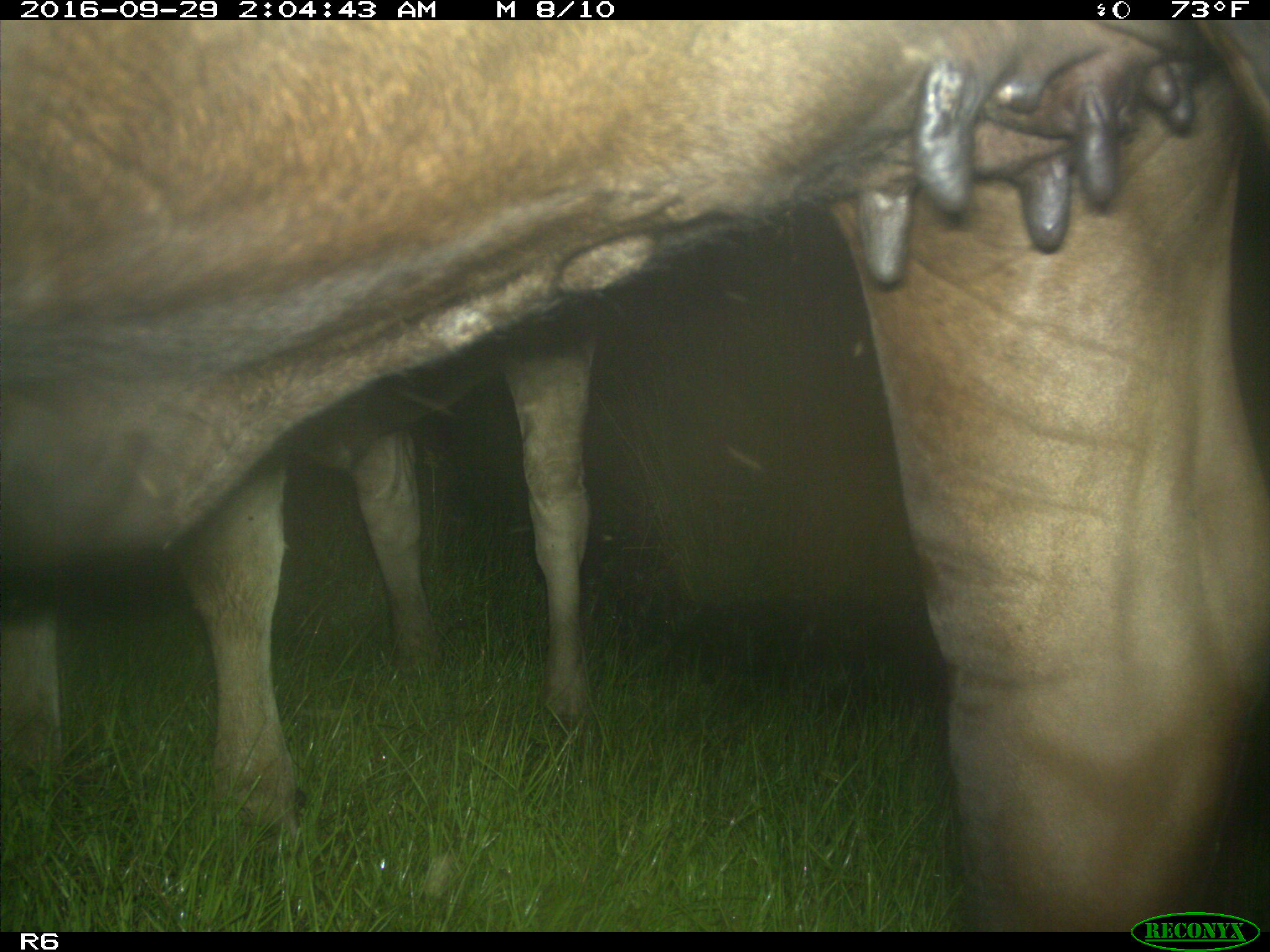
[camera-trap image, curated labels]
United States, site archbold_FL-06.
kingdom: Animalia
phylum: Chordata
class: Mammalia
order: Artiodactyla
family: Bovidae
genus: Bos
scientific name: Bos taurus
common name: domestic cow